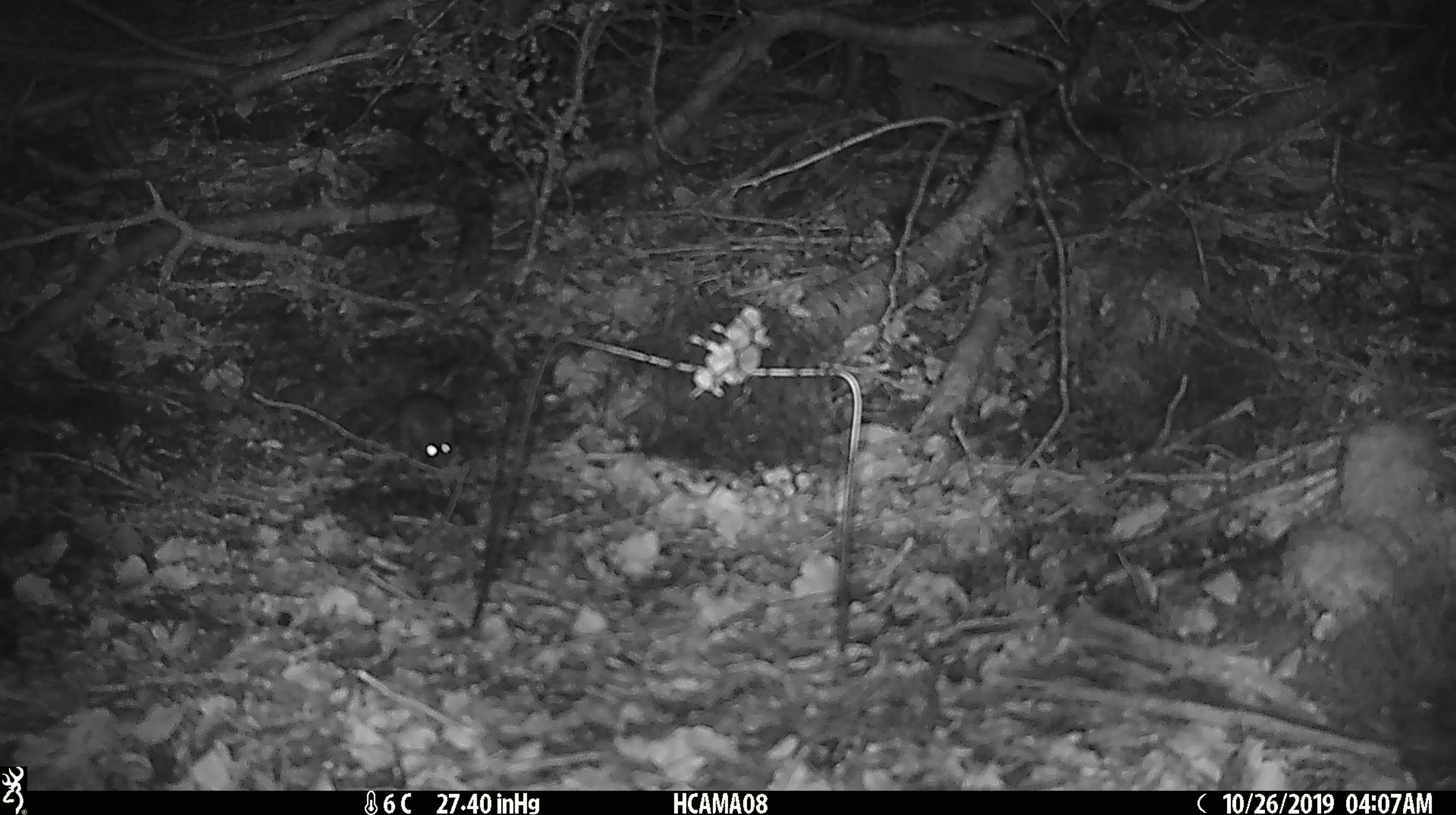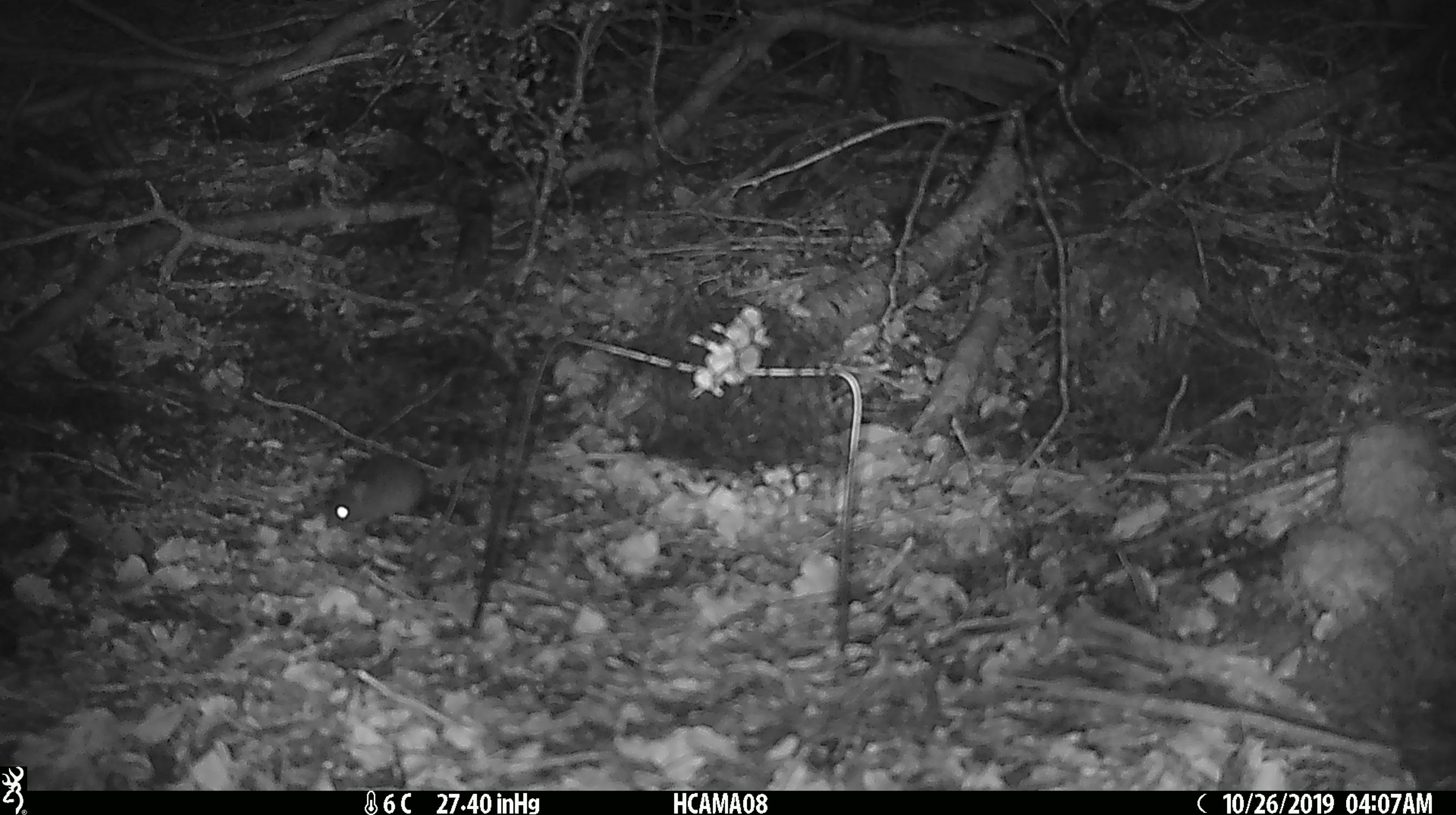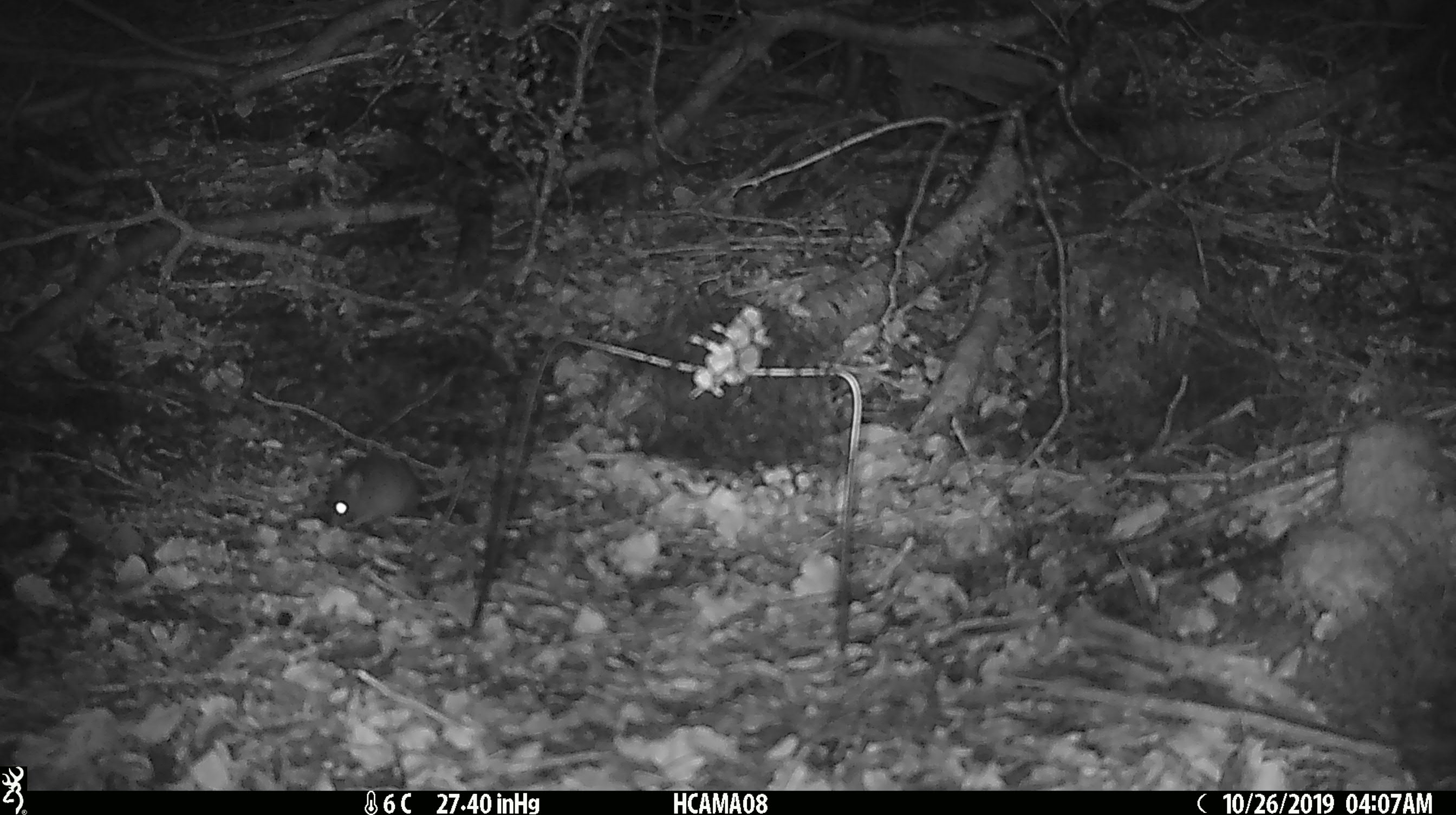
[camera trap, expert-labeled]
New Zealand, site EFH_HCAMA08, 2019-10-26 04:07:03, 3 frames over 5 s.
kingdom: Animalia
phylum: Chordata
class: Mammalia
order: Rodentia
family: Muridae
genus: Mus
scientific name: Mus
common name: mouse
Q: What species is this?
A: Mouse (Mus).